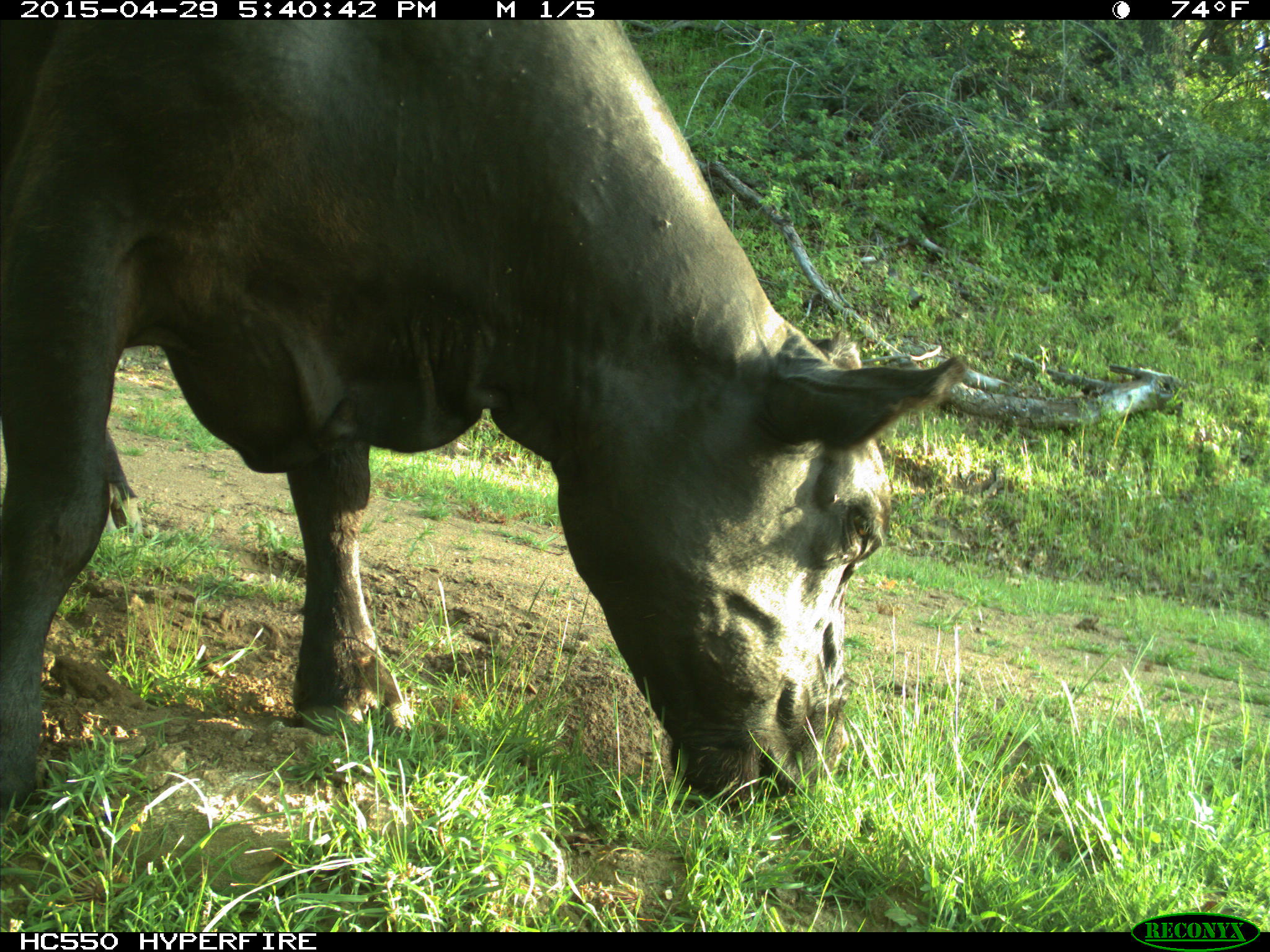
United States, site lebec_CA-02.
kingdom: Animalia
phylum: Chordata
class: Mammalia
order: Artiodactyla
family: Bovidae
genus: Bos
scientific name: Bos taurus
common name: domestic cow